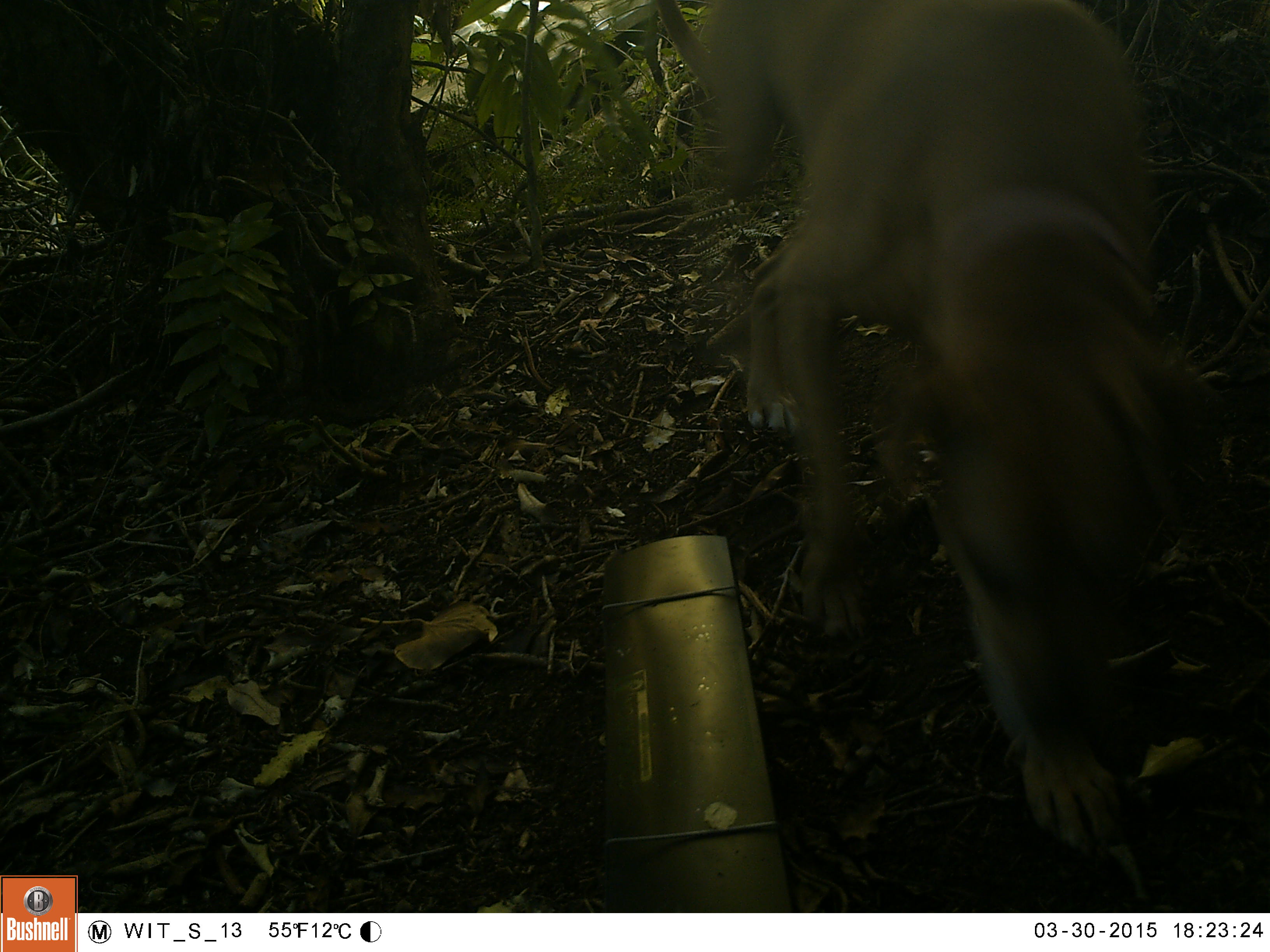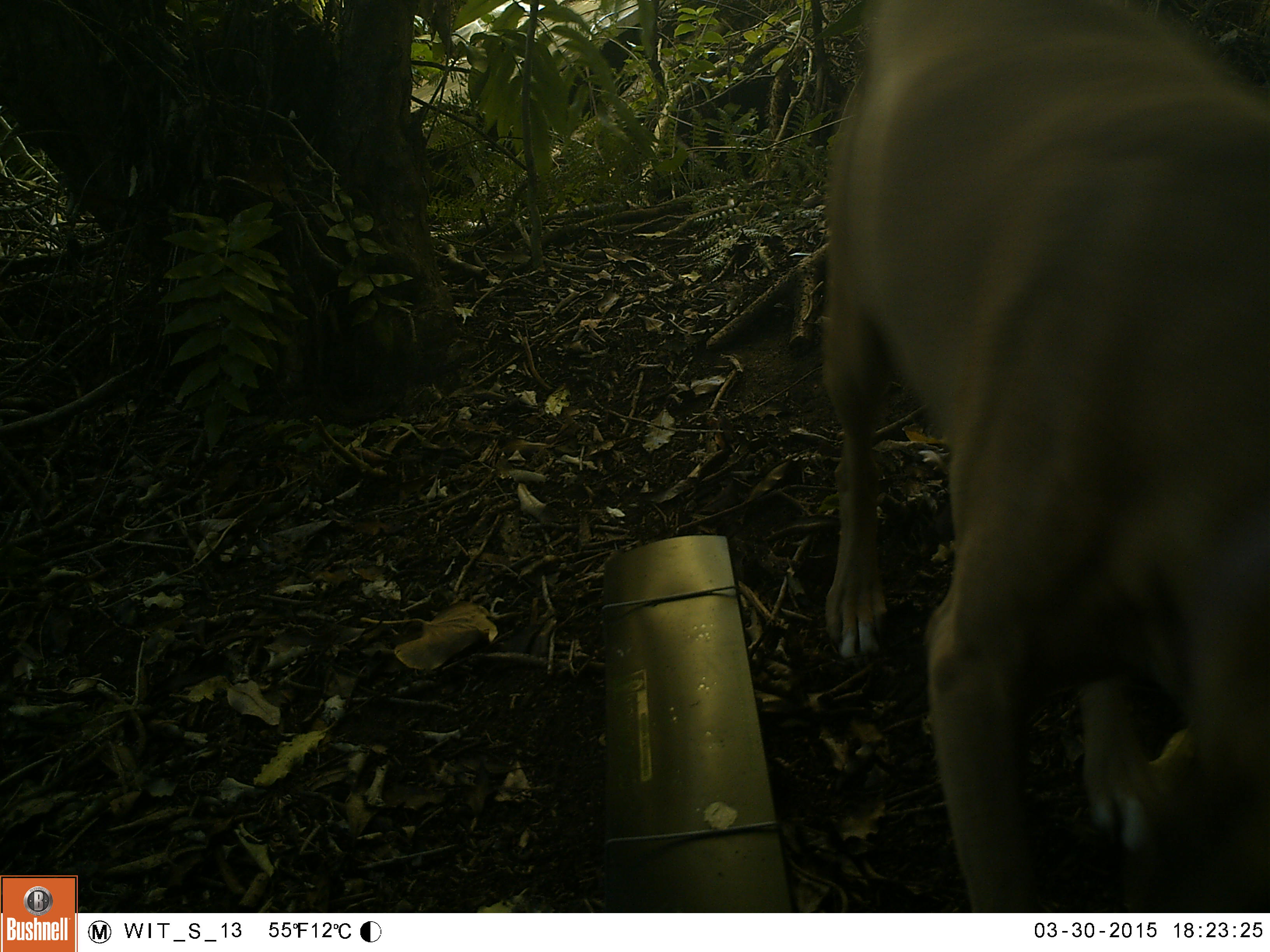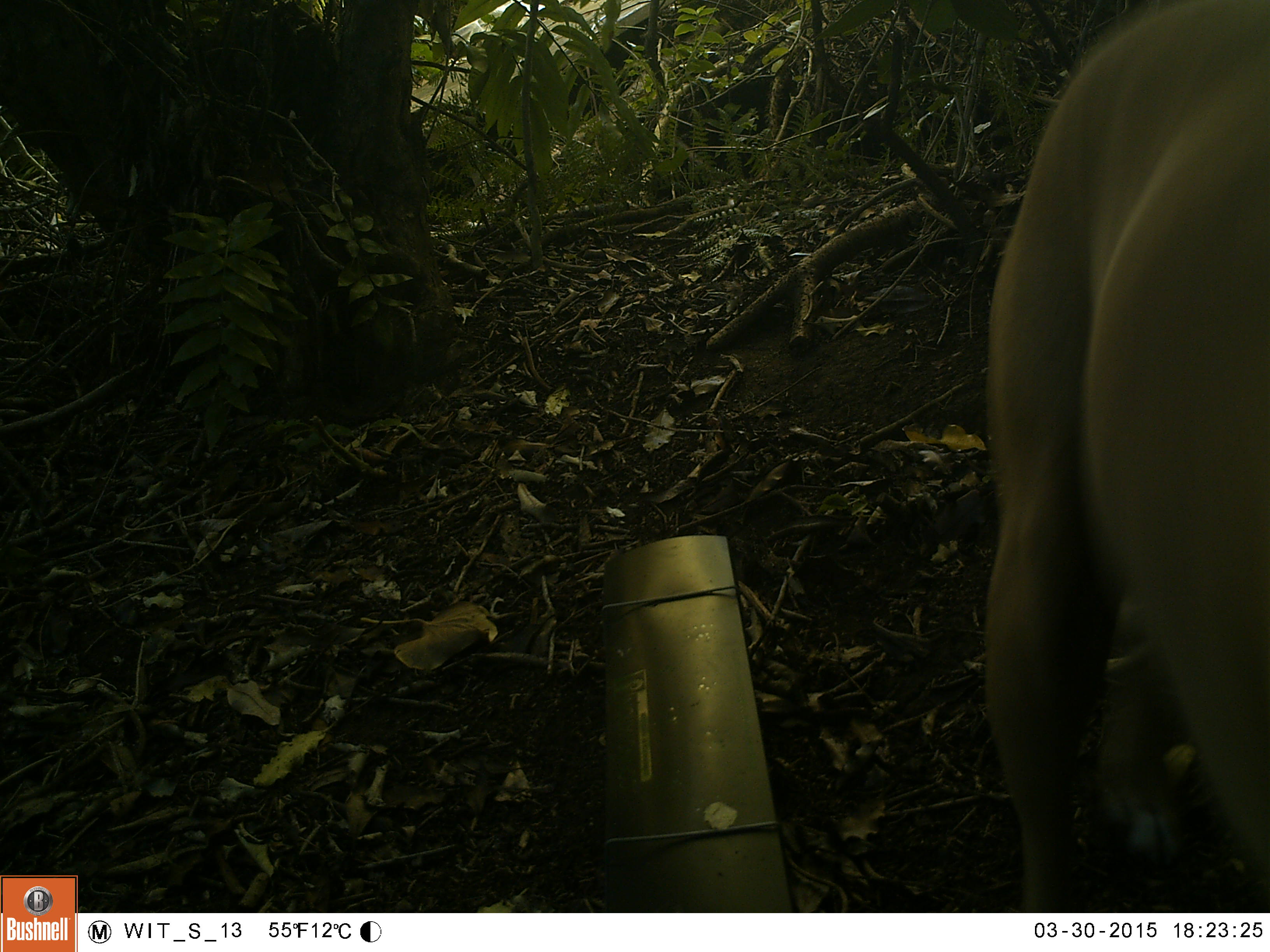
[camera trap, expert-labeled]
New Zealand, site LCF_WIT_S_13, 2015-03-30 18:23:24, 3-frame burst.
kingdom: Animalia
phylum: Chordata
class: Mammalia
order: Carnivora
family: Canidae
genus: Canis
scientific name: Canis familiaris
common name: domestic dog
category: dog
Dog (domestic dog) (Canis familiaris).